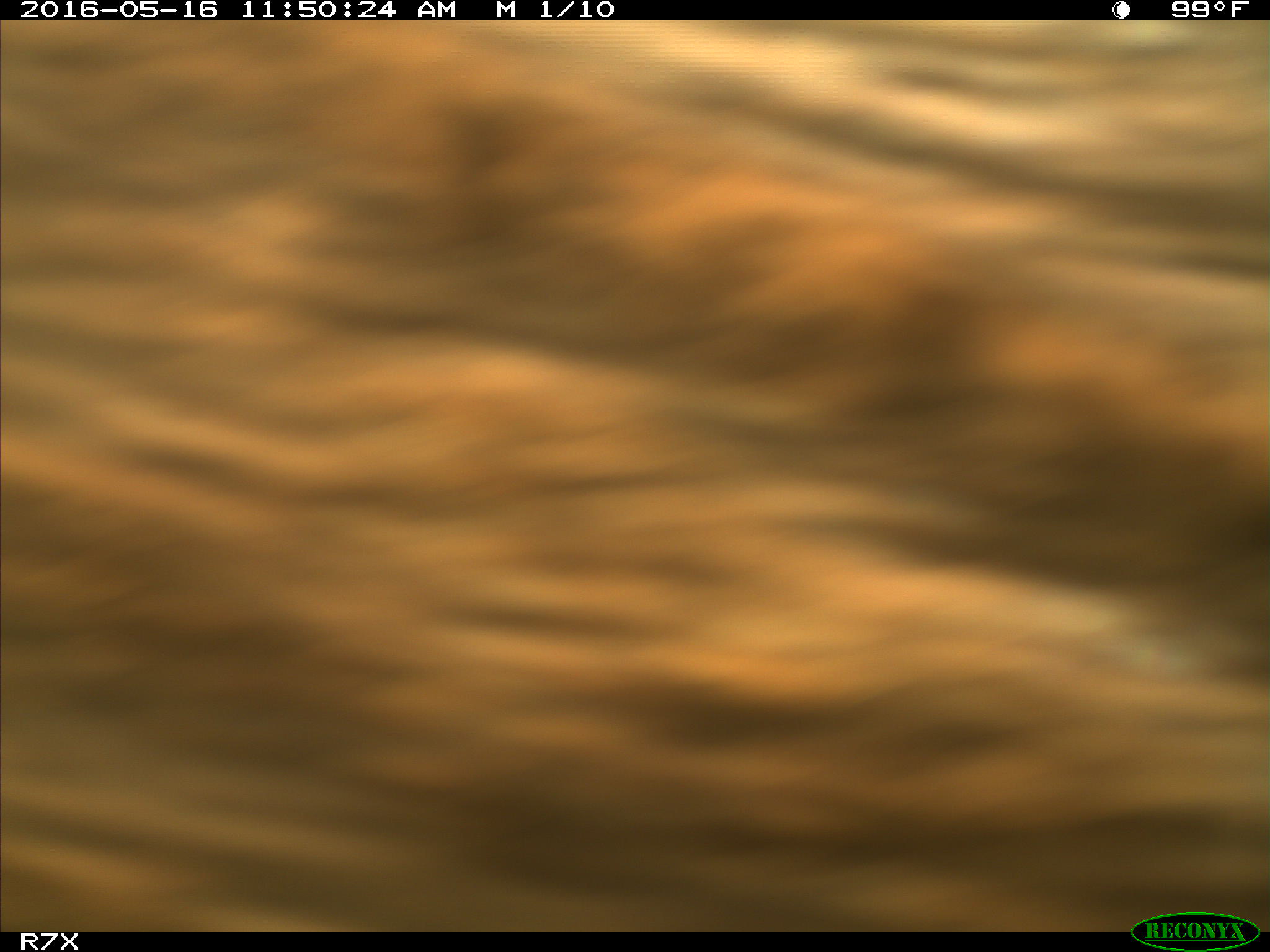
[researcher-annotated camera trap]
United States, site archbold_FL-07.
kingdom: Animalia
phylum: Chordata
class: Mammalia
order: Artiodactyla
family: Bovidae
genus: Bos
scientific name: Bos taurus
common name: domestic cow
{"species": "Bos taurus (domestic cow)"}